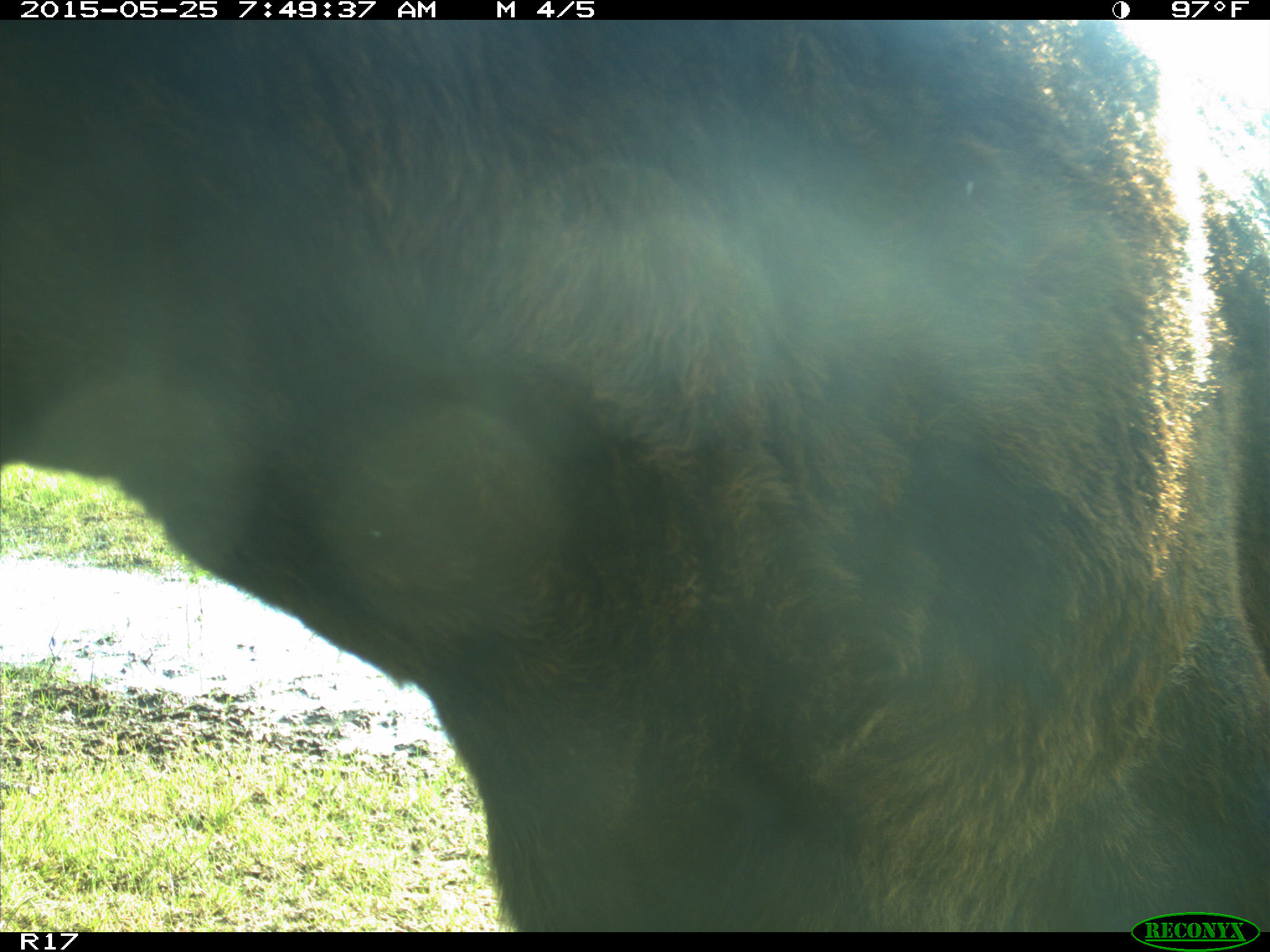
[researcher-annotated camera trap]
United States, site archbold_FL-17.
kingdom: Animalia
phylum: Chordata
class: Mammalia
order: Artiodactyla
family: Bovidae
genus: Bos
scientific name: Bos taurus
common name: domestic cow